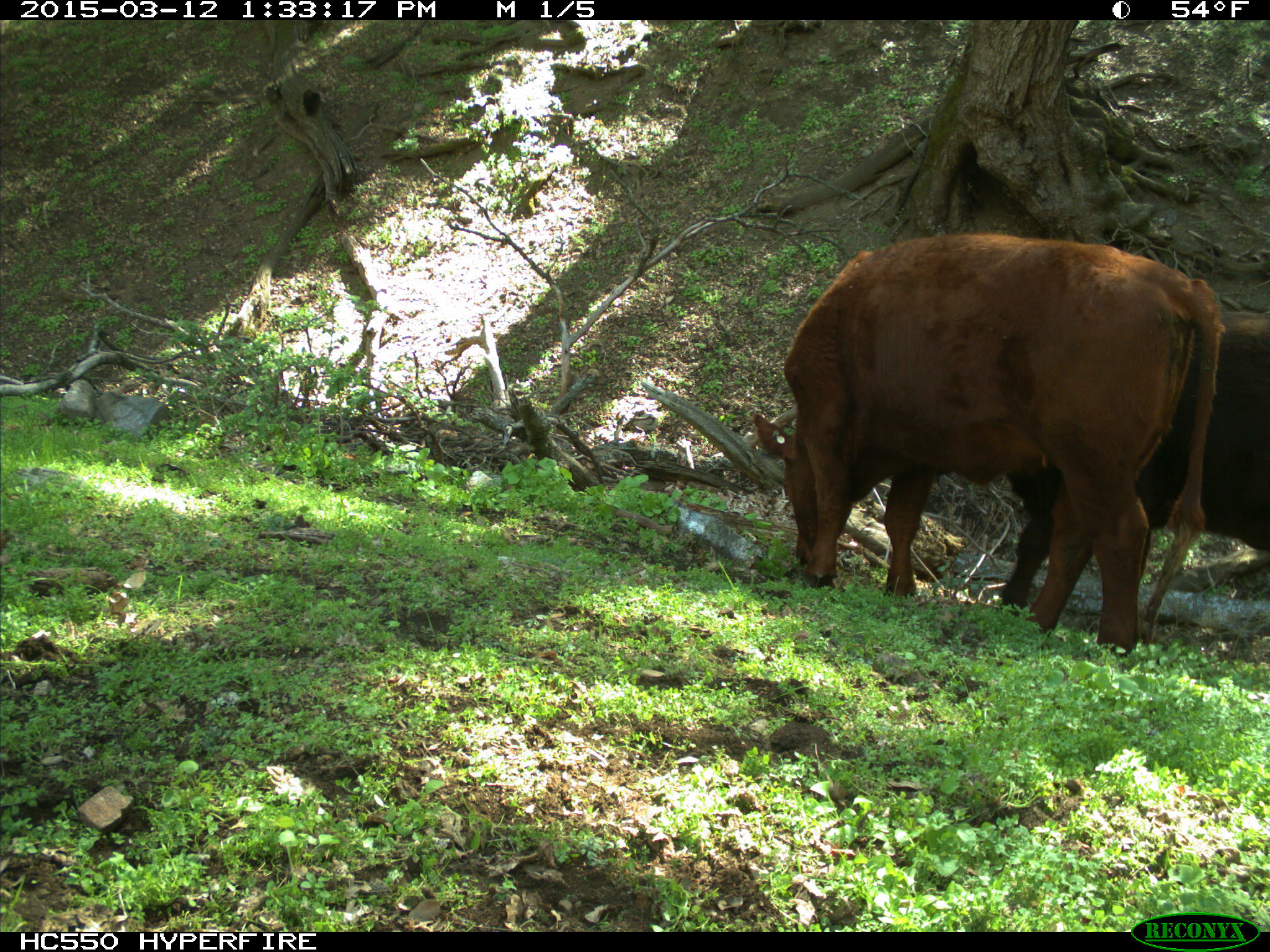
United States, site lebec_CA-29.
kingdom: Animalia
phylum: Chordata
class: Mammalia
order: Artiodactyla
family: Bovidae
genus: Bos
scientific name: Bos taurus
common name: domestic cow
Bos taurus (domestic cow).